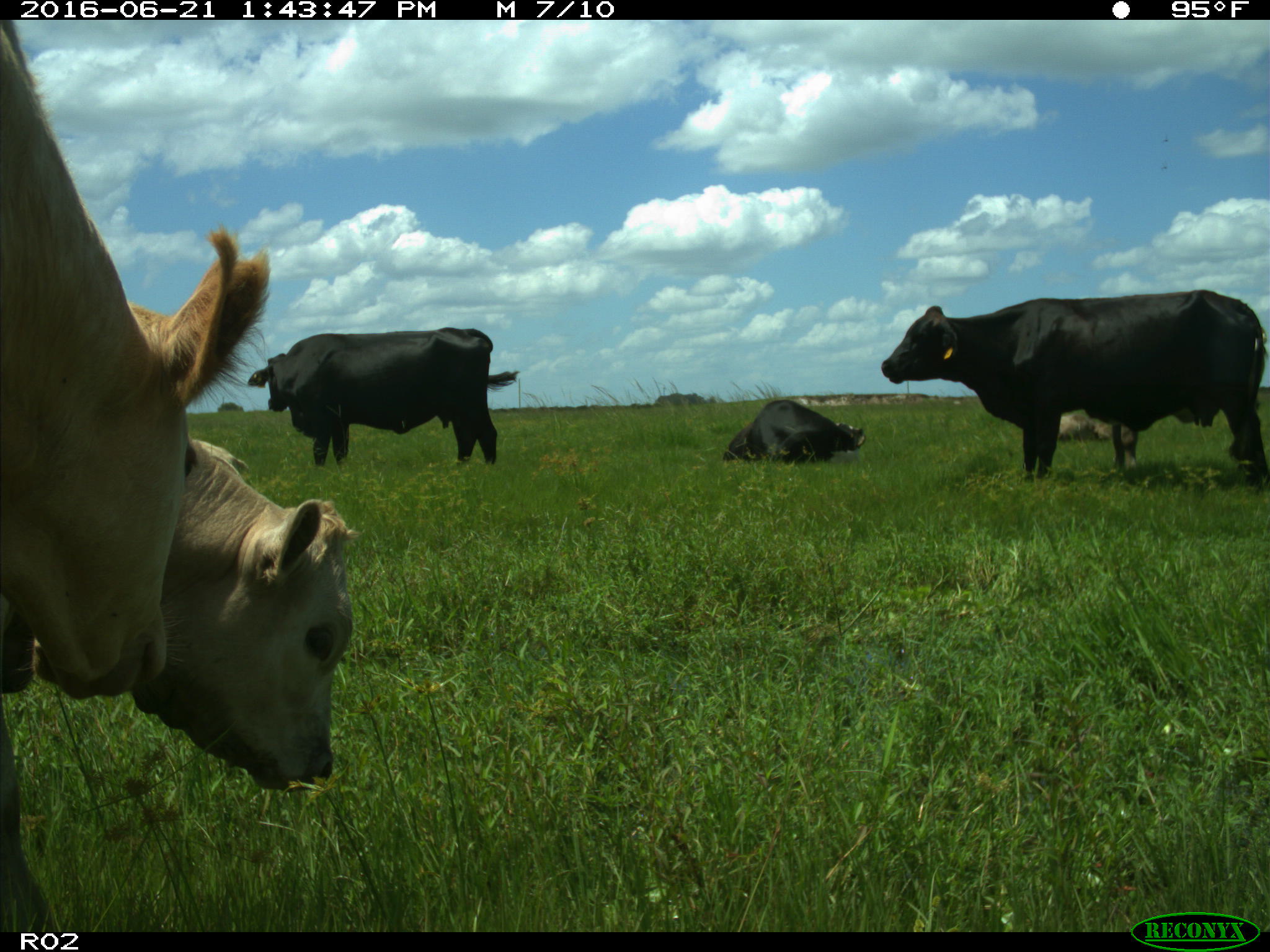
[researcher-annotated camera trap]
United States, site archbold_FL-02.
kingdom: Animalia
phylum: Chordata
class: Mammalia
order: Artiodactyla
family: Bovidae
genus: Bos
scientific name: Bos taurus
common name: domestic cow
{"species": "Bos taurus (domestic cow)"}